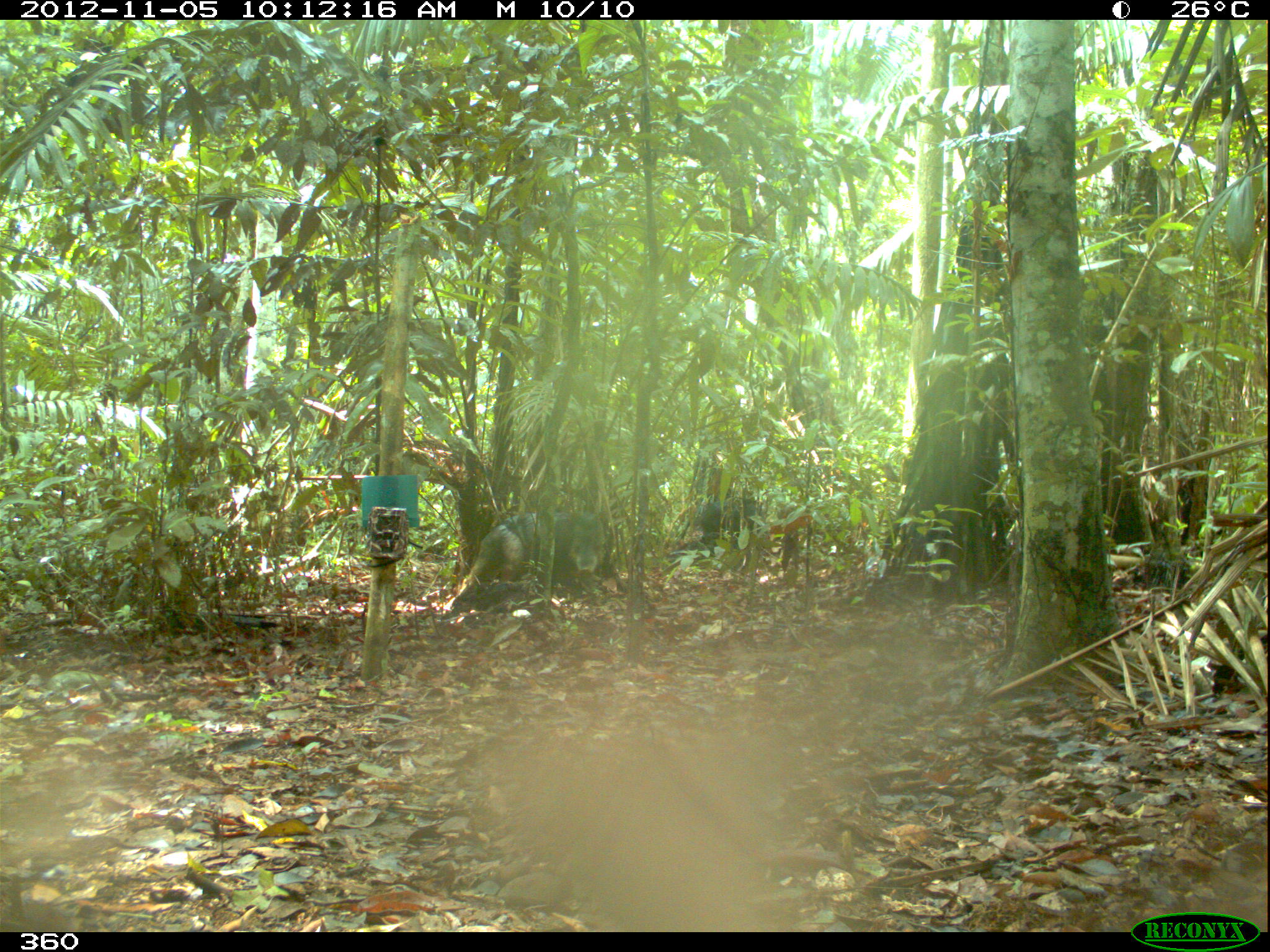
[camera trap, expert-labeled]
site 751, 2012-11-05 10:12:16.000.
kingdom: Animalia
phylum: Chordata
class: Mammalia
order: Artiodactyla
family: Tayassuidae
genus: Tayassu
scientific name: Tayassu pecari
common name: white-lipped peccary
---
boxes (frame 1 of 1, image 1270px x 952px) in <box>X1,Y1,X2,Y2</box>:
tayassu pecari: <box>465,512,615,587</box>; <box>697,499,775,556</box>